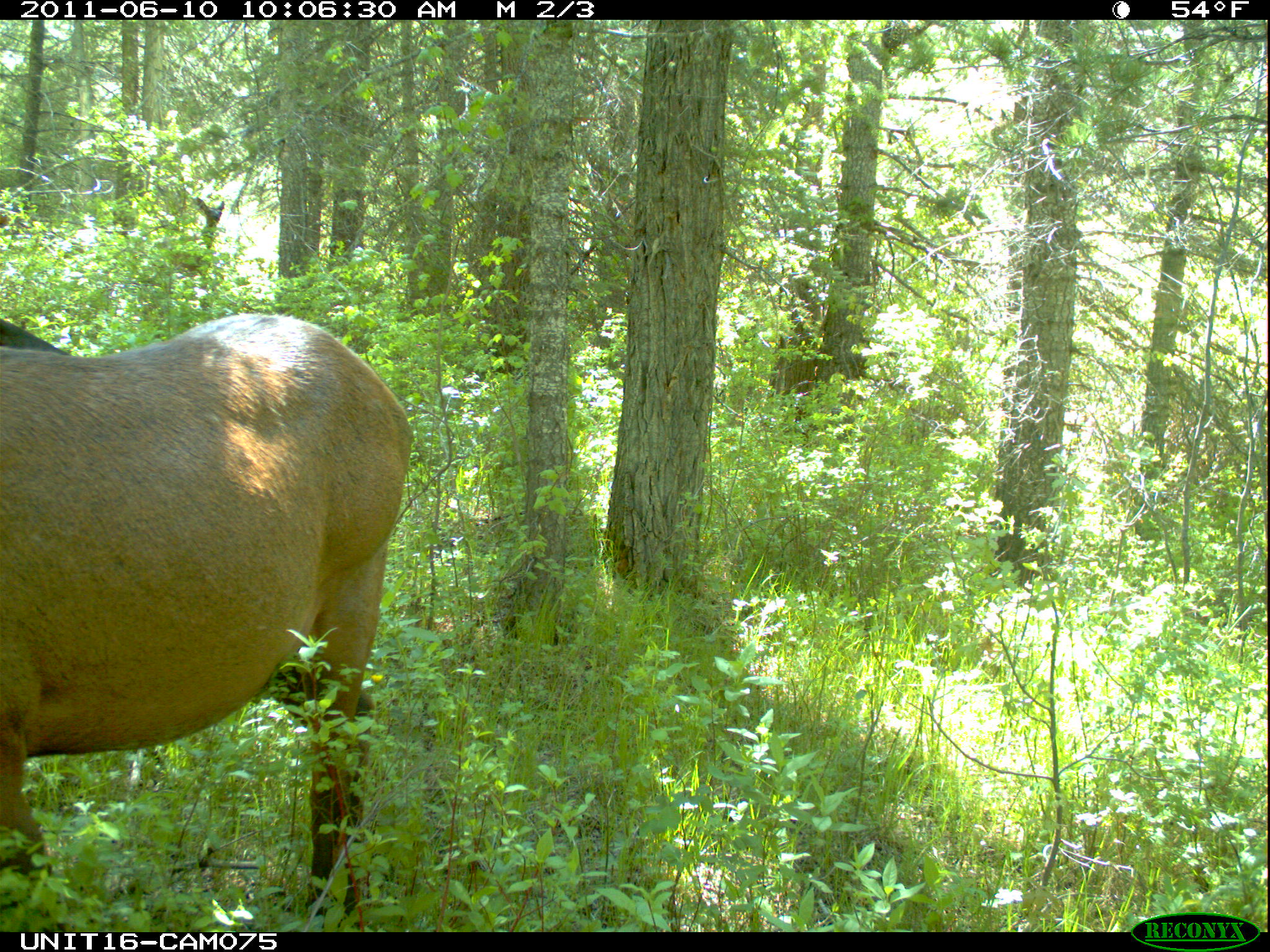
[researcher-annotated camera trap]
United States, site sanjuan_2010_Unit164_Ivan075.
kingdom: Animalia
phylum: Chordata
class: Mammalia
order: Artiodactyla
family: Cervidae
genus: Cervus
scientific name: Cervus elaphus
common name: red deer